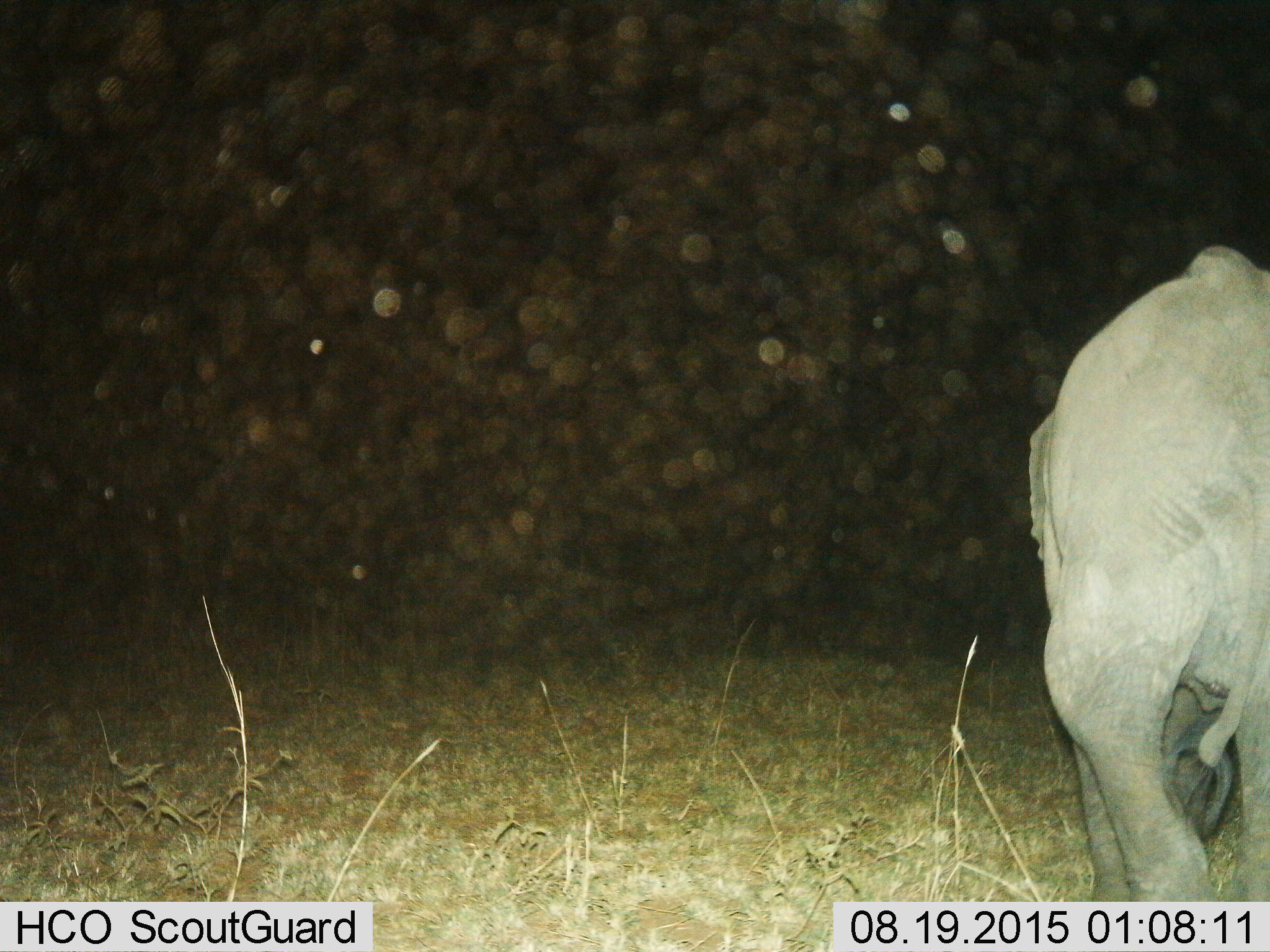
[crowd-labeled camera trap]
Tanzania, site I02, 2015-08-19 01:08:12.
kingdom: Animalia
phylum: Chordata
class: Mammalia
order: Proboscidea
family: Elephantidae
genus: Loxodonta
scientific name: Loxodonta africana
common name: african bush elephant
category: elephant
Elephant (african bush elephant) (Loxodonta africana), count 1. Behavior (volunteer vote fractions): standing 22%, resting 0%, moving 67%, interacting 0%. Young present (vote fraction): 11%. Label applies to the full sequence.